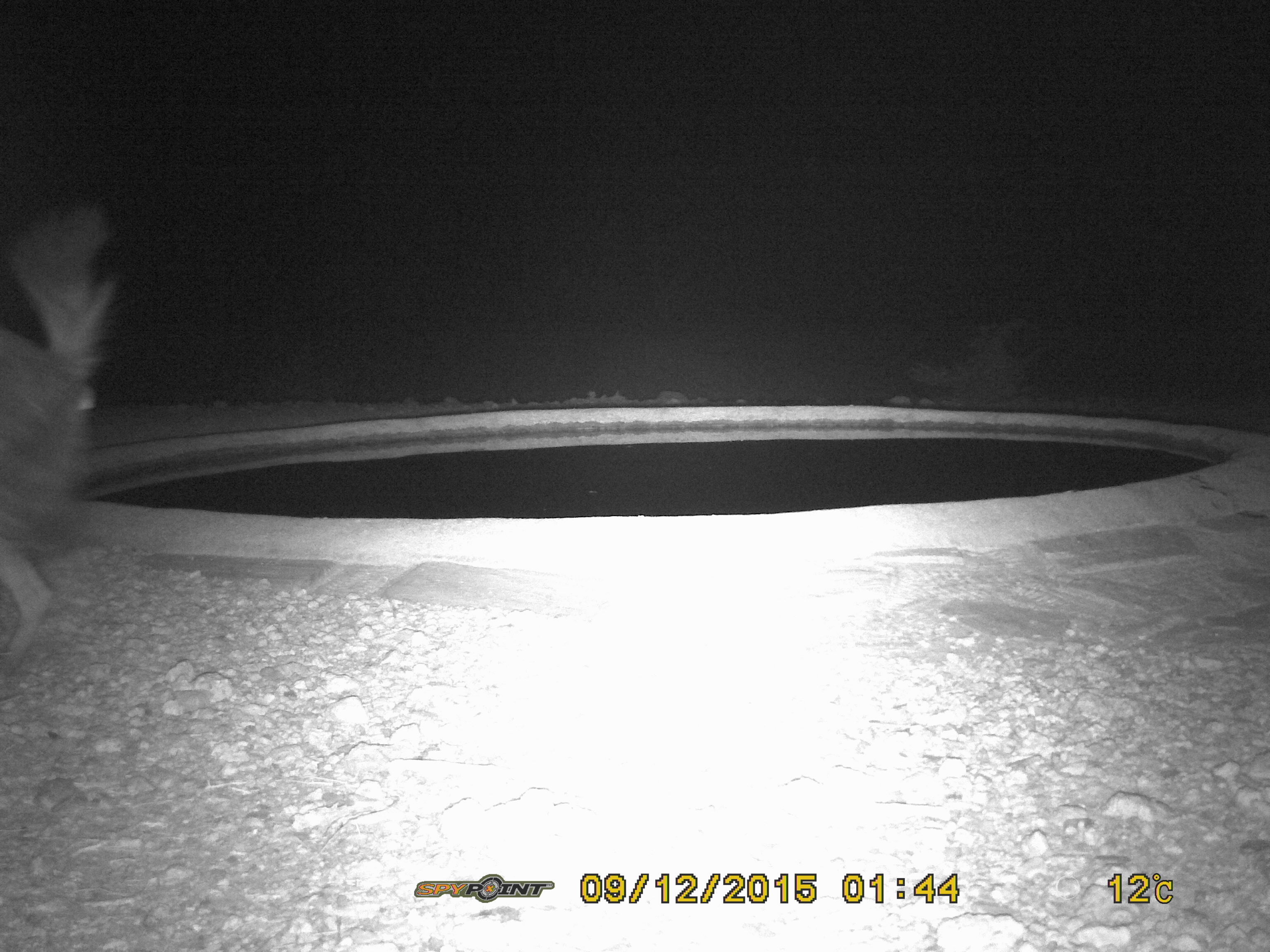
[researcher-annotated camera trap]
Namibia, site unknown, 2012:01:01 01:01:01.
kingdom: Animalia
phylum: Chordata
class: Mammalia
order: Carnivora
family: Hyaenidae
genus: Parahyaena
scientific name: Parahyaena brunnea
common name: brown hyena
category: hyaena brunnea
Hyaena brunnea (brown hyena) (Parahyaena brunnea).